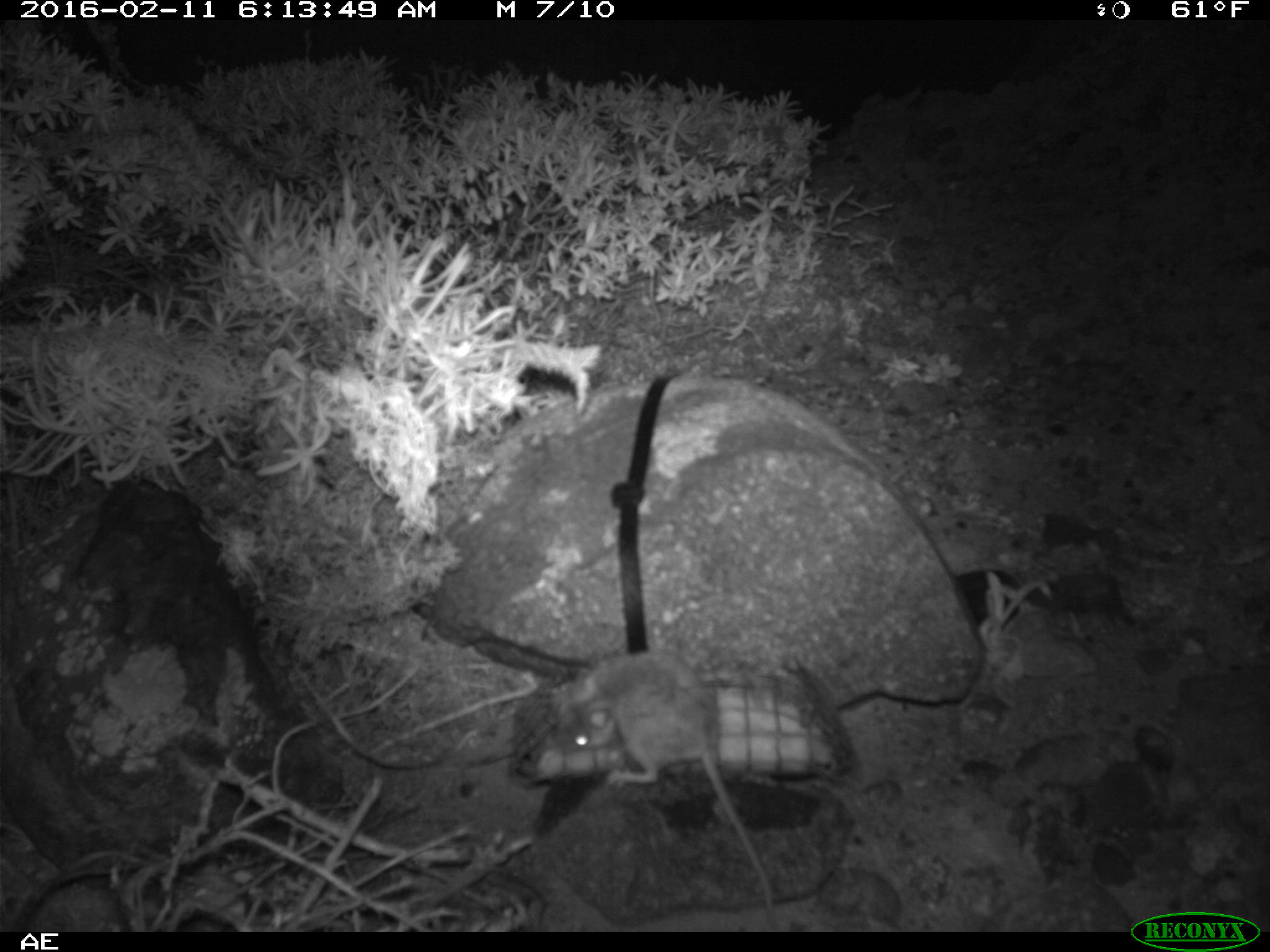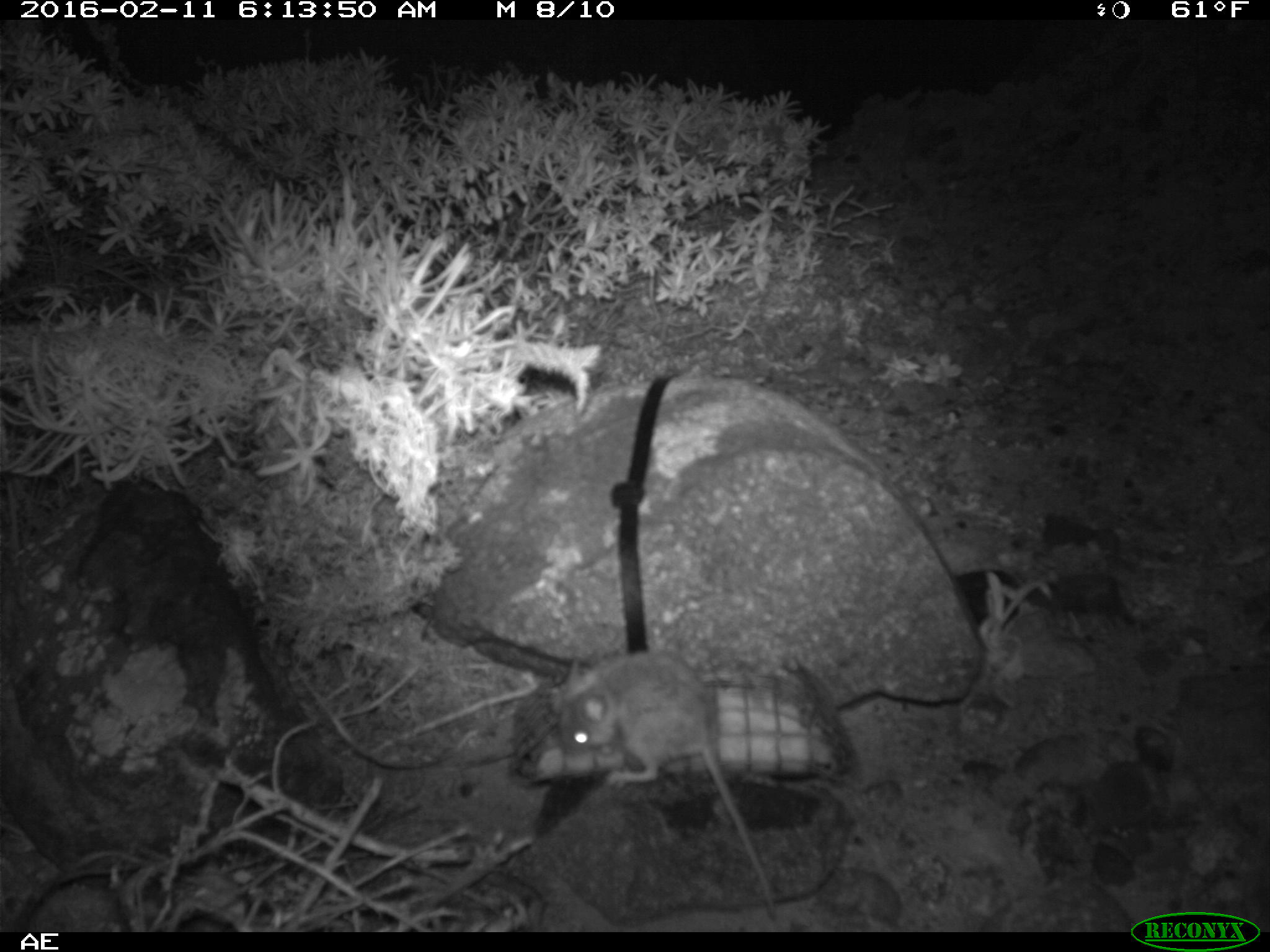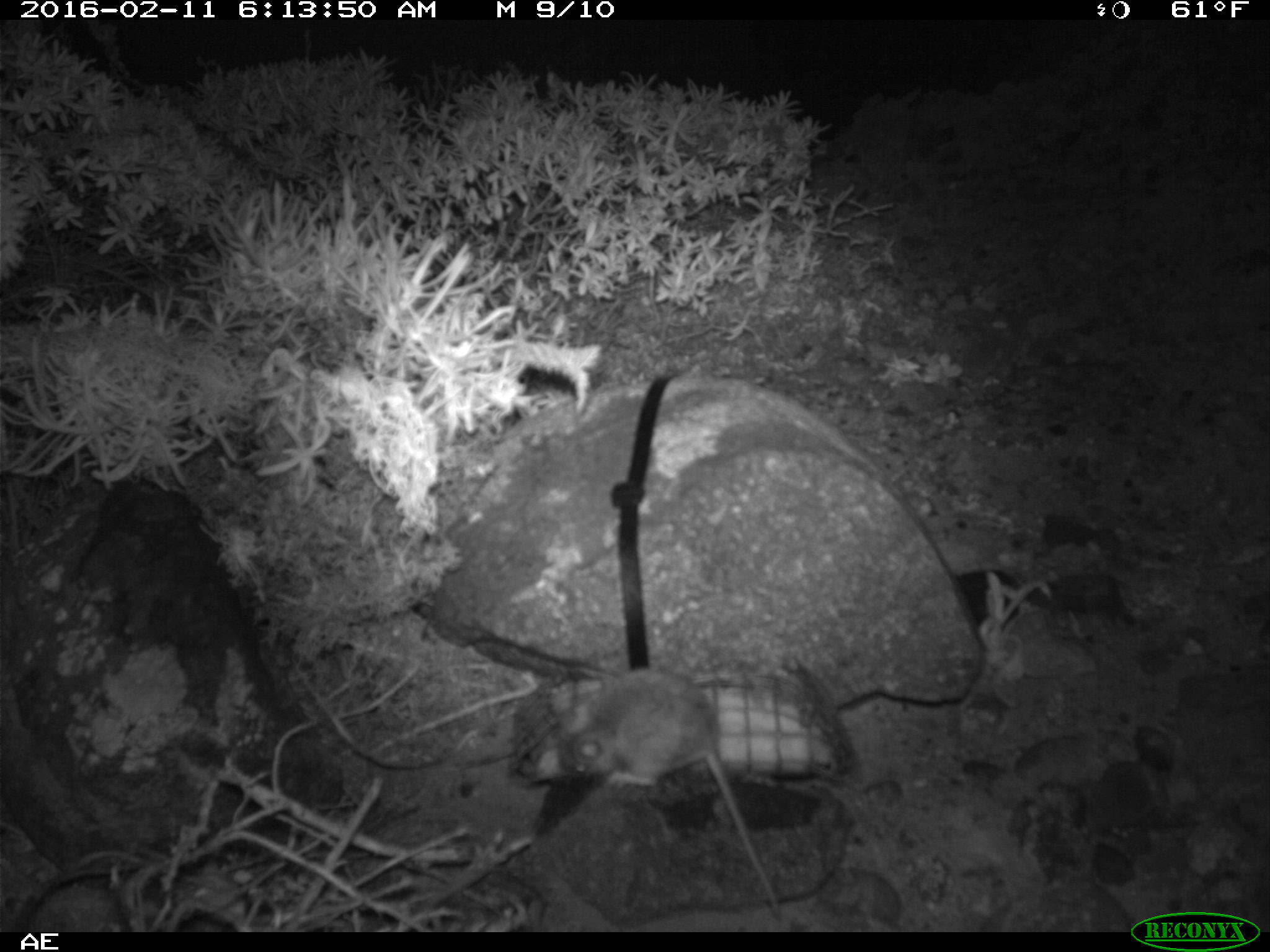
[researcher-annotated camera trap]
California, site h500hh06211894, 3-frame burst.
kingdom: Animalia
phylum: Chordata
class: Mammalia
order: Rodentia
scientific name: Rodentia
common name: rodent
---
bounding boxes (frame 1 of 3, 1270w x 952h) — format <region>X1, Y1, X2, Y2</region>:
rodent: <region>559, 650, 775, 933</region>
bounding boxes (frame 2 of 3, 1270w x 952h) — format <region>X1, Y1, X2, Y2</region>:
rodent: <region>554, 650, 779, 920</region>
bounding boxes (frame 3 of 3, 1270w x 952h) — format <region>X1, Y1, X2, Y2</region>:
rodent: <region>556, 669, 781, 918</region>